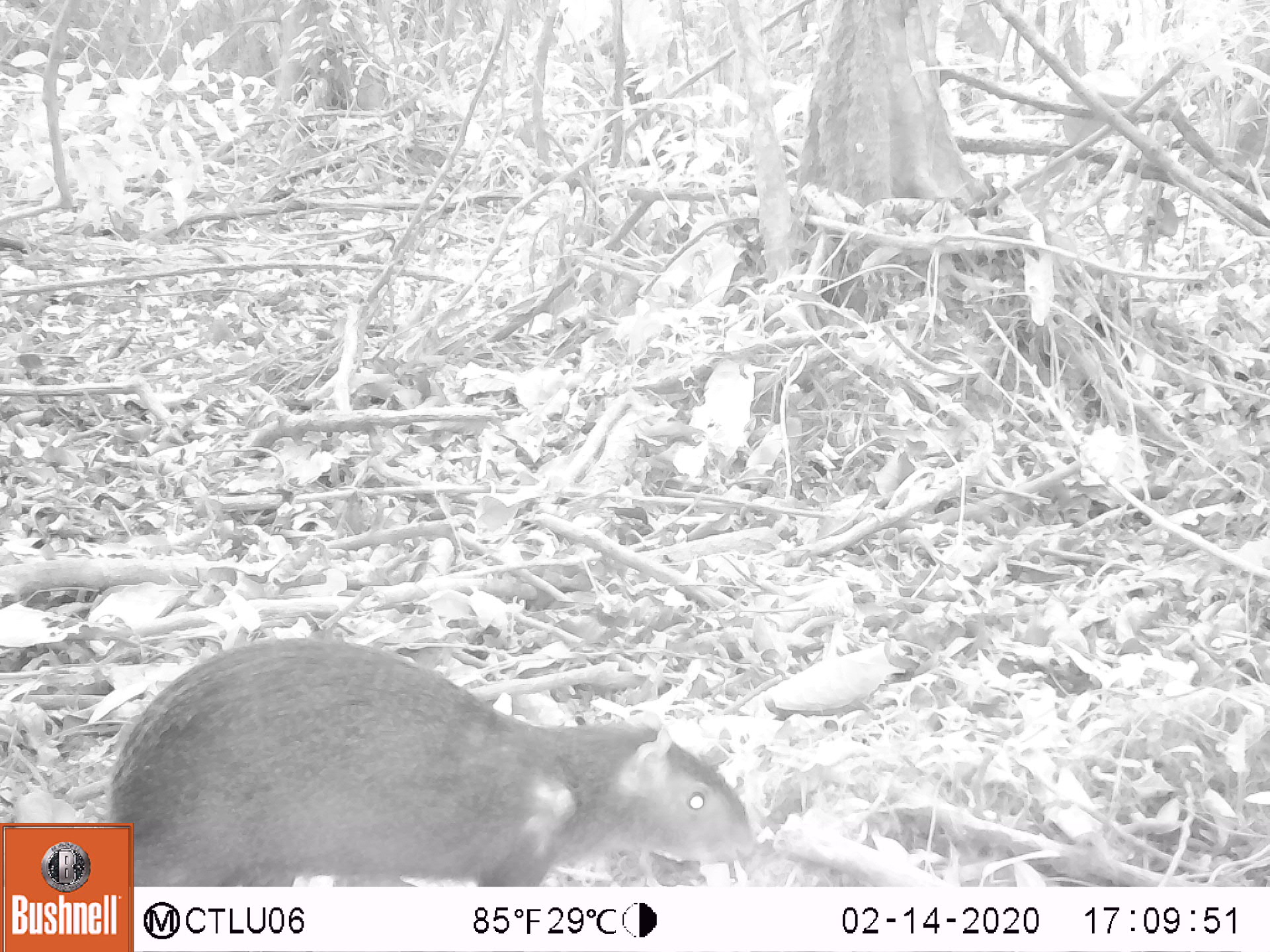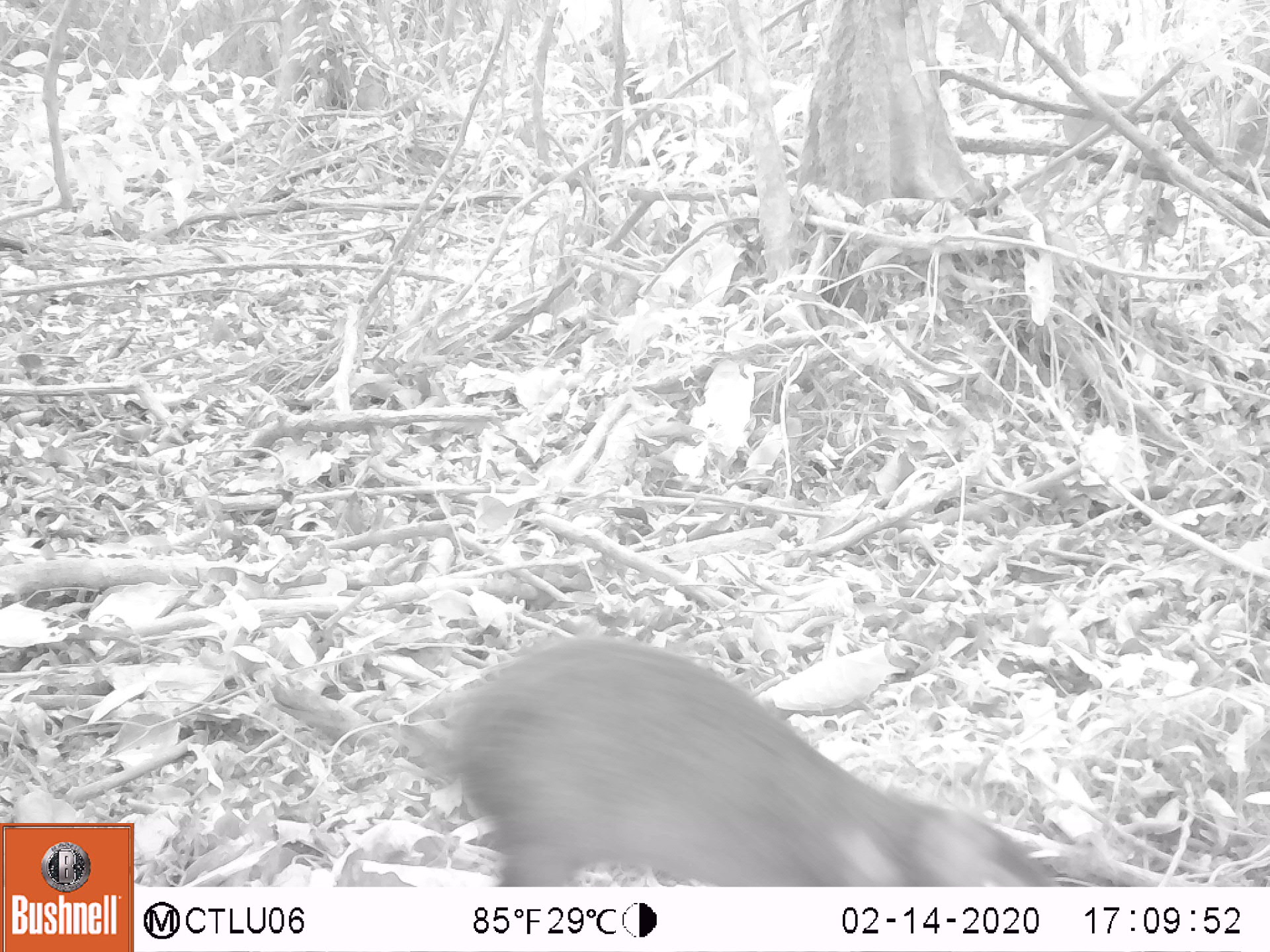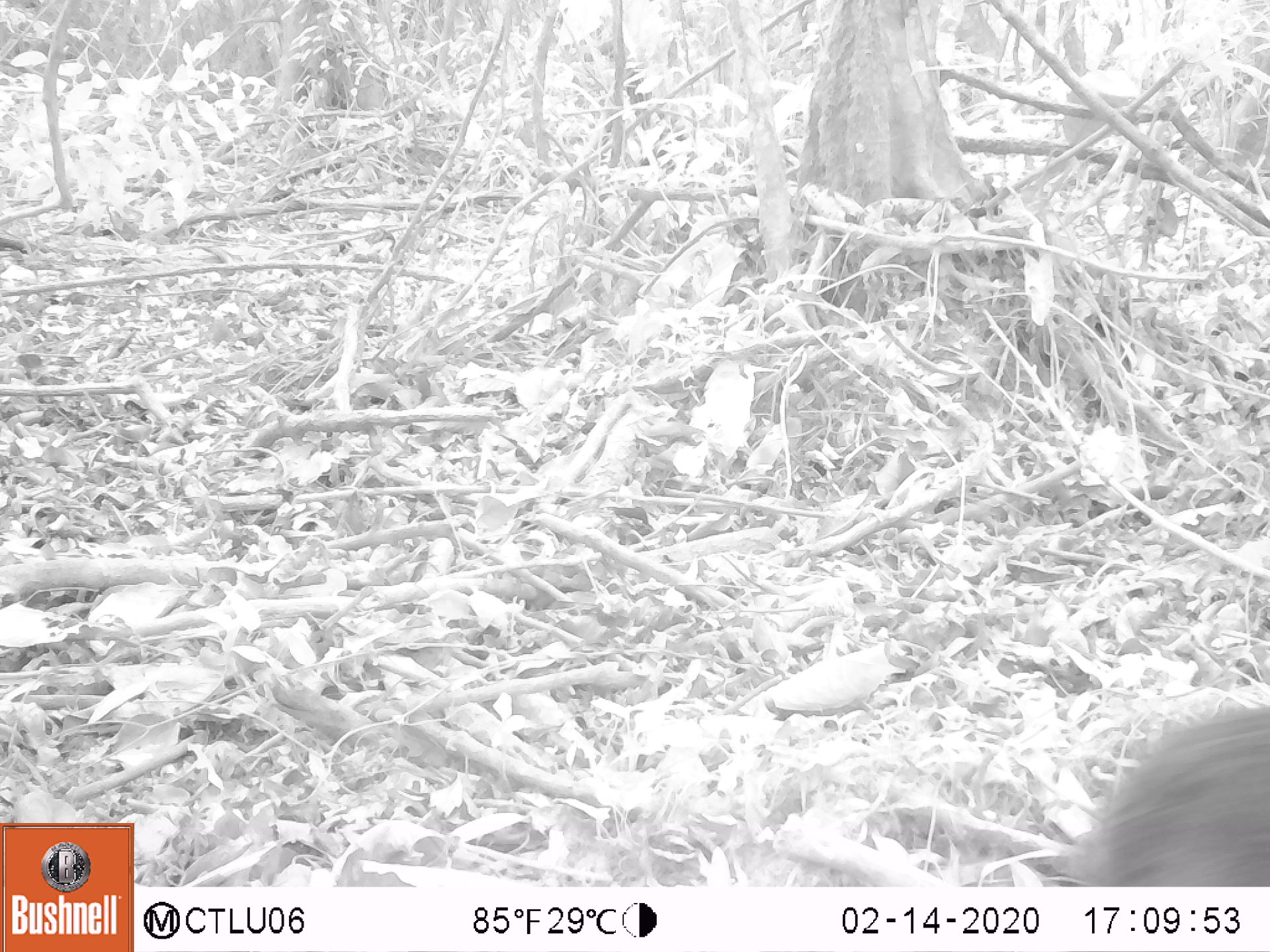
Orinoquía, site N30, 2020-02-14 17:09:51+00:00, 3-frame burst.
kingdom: Animalia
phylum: Chordata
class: Mammalia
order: Rodentia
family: Dasyproctidae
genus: Dasyprocta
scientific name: Dasyprocta fuliginosa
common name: black agouti